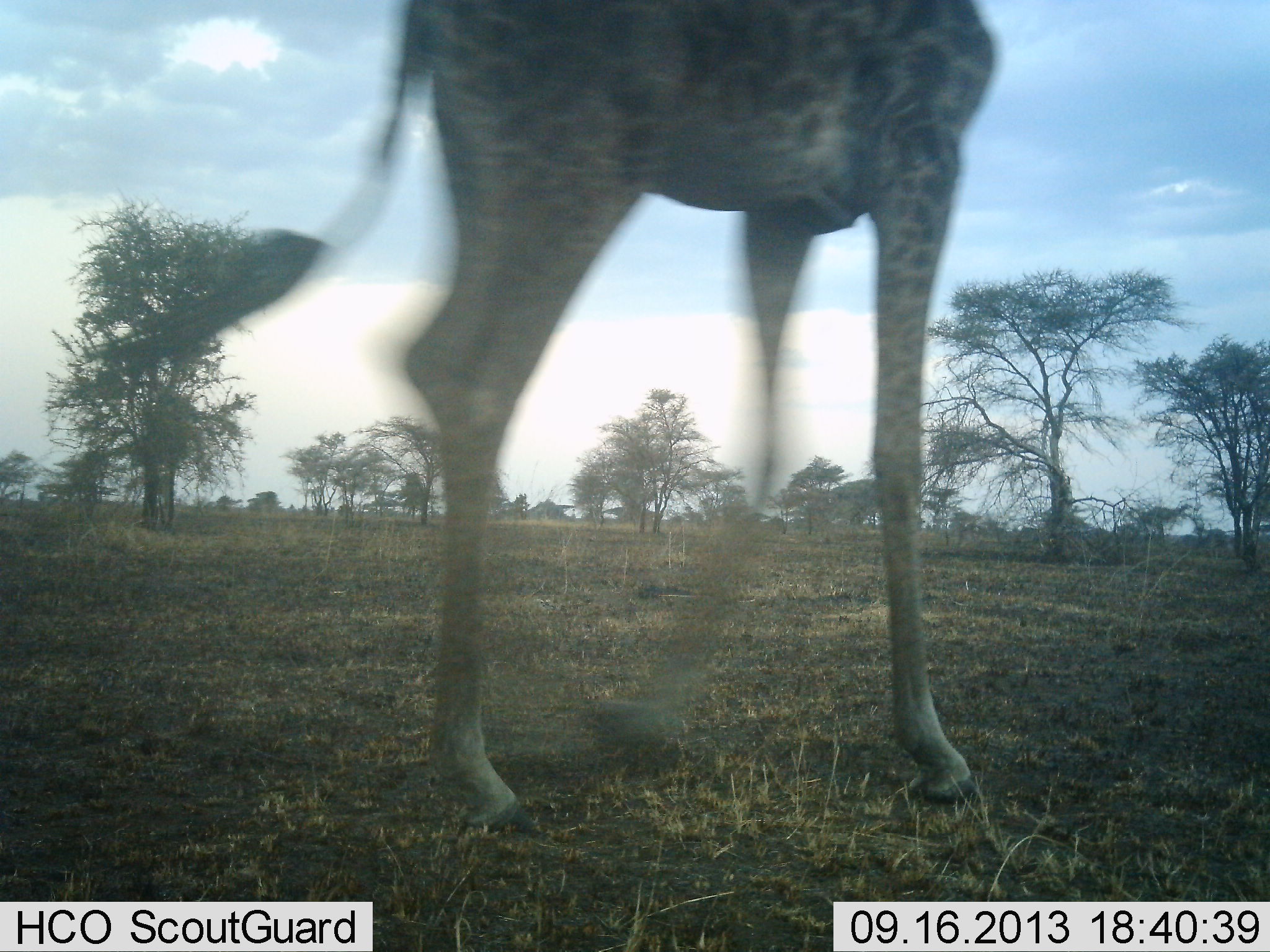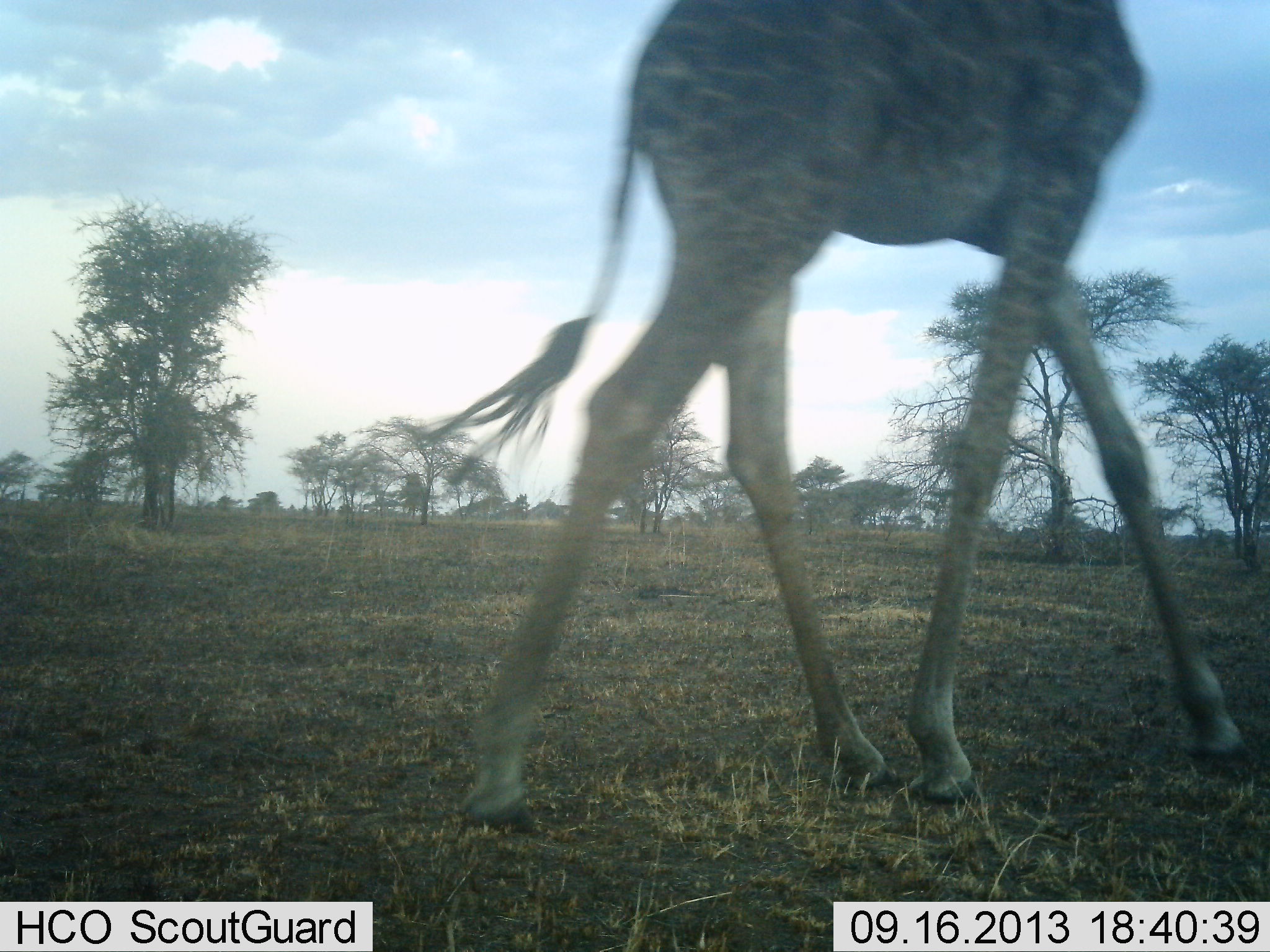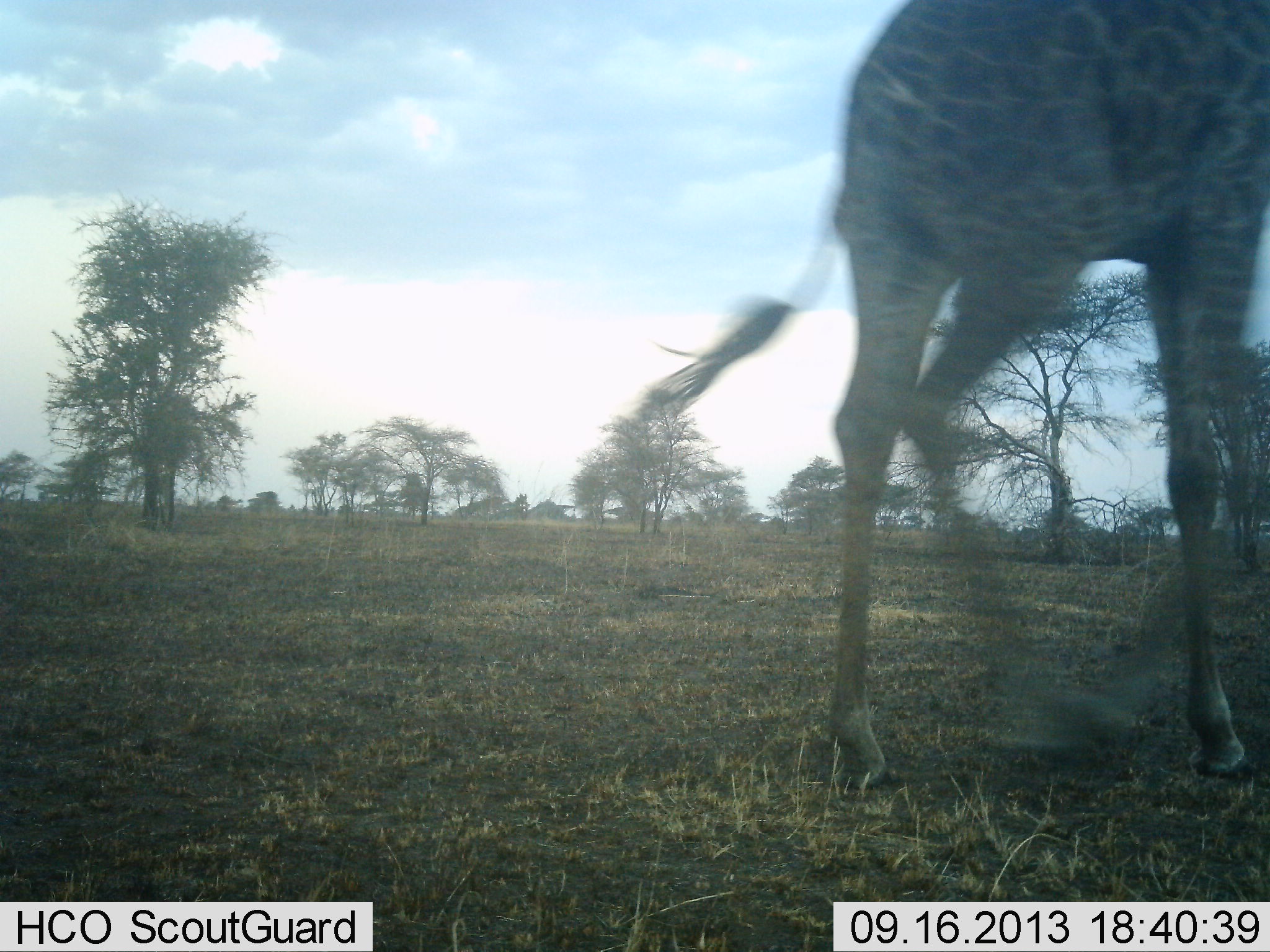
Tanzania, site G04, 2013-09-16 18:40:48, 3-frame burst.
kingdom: Animalia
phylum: Chordata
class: Mammalia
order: Artiodactyla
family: Giraffidae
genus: Giraffa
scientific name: Giraffa camelopardalis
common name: giraffe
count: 1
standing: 12%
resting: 0%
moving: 96%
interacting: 0%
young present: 4%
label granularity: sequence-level